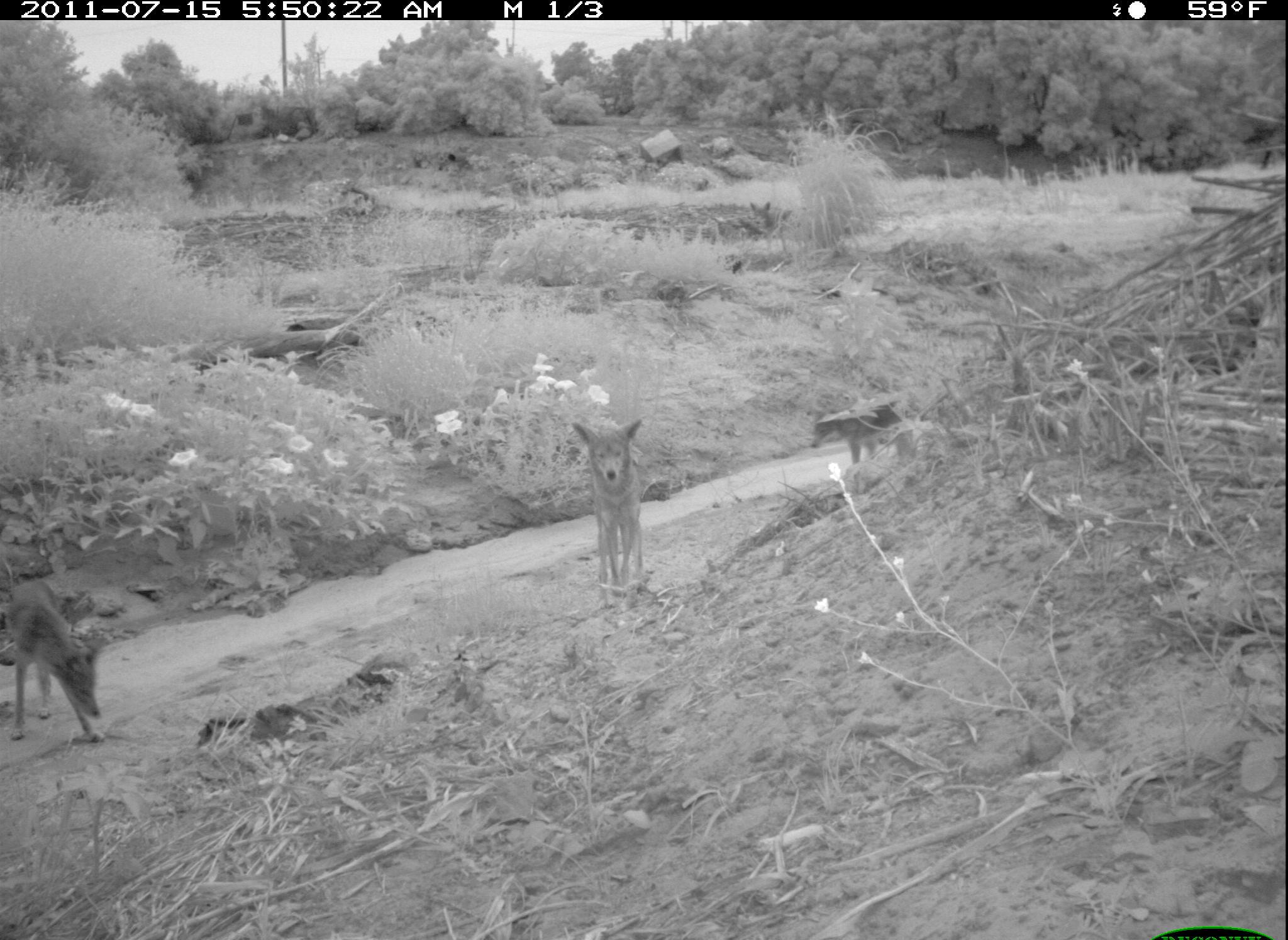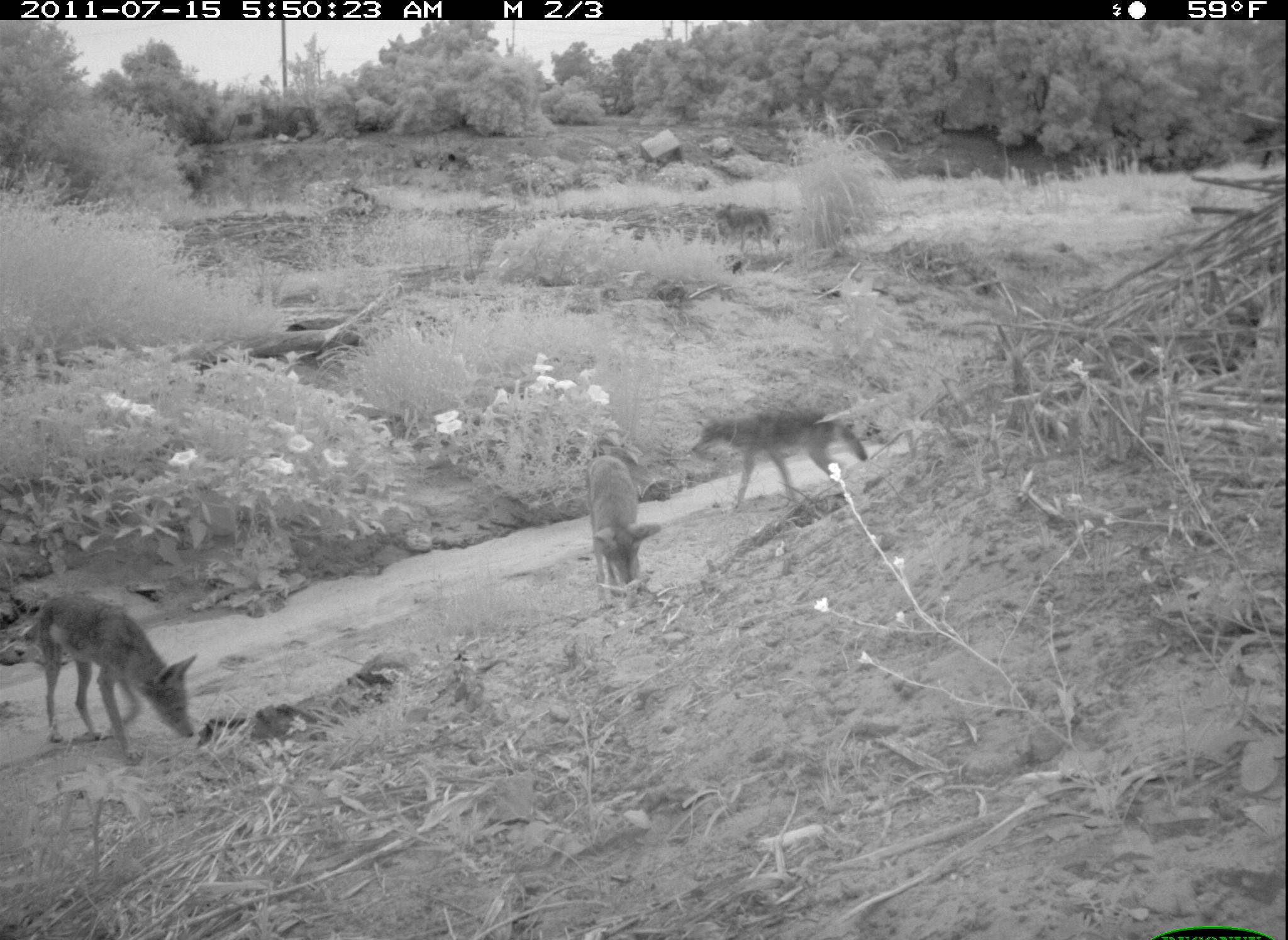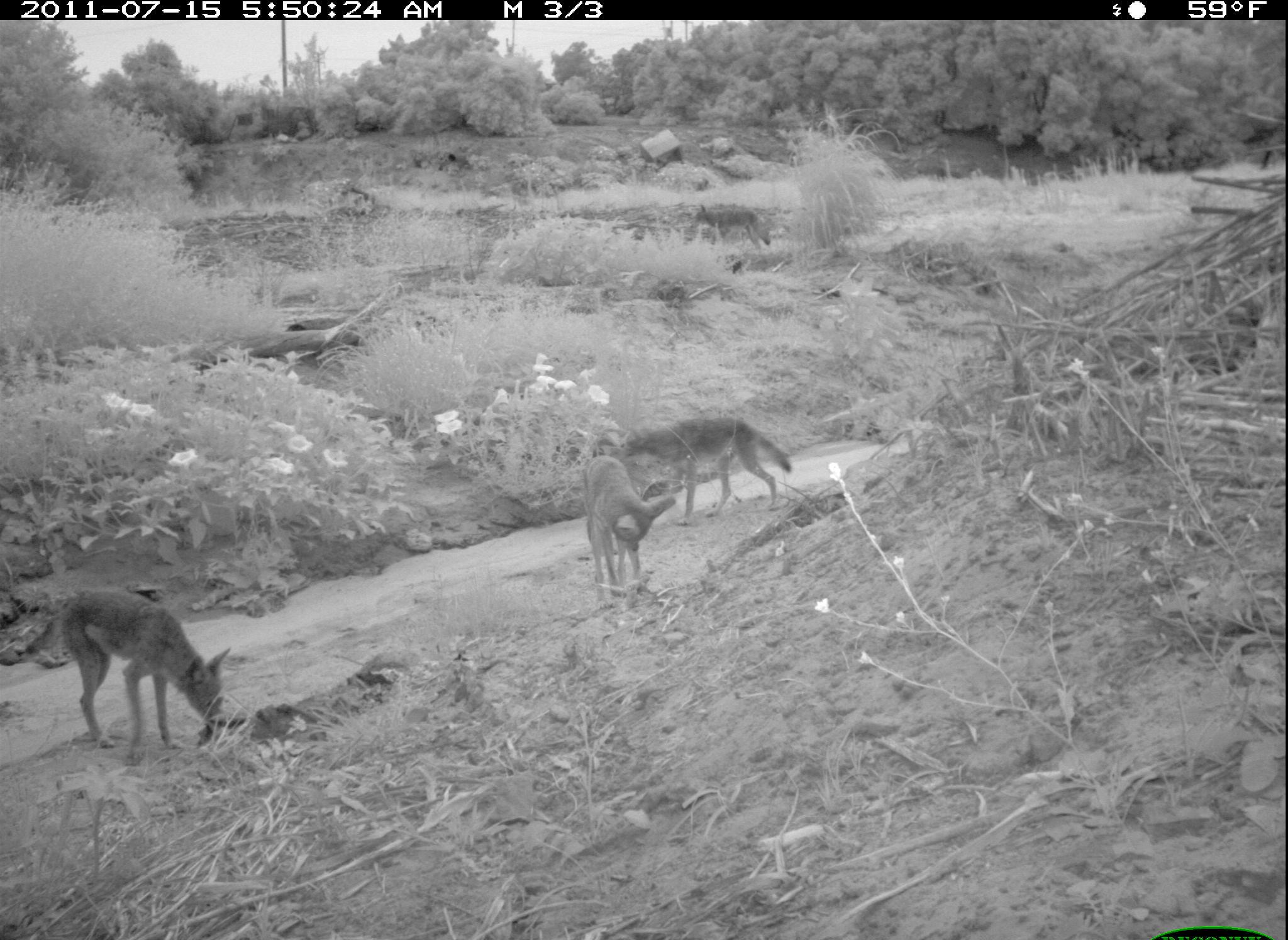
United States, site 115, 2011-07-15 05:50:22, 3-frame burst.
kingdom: Animalia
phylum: Chordata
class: Mammalia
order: Carnivora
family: Canidae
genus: Canis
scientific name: Canis latrans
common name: coyote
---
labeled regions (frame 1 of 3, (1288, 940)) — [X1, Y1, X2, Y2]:
coyote: [0, 573, 124, 754]; [565, 406, 654, 604]; [800, 395, 911, 469]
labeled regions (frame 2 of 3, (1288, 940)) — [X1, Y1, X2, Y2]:
coyote: [23, 575, 200, 773]; [689, 411, 889, 514]; [570, 451, 655, 598]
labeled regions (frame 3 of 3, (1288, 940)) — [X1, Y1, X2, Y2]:
coyote: [19, 580, 243, 772]; [626, 404, 799, 511]; [572, 454, 670, 599]